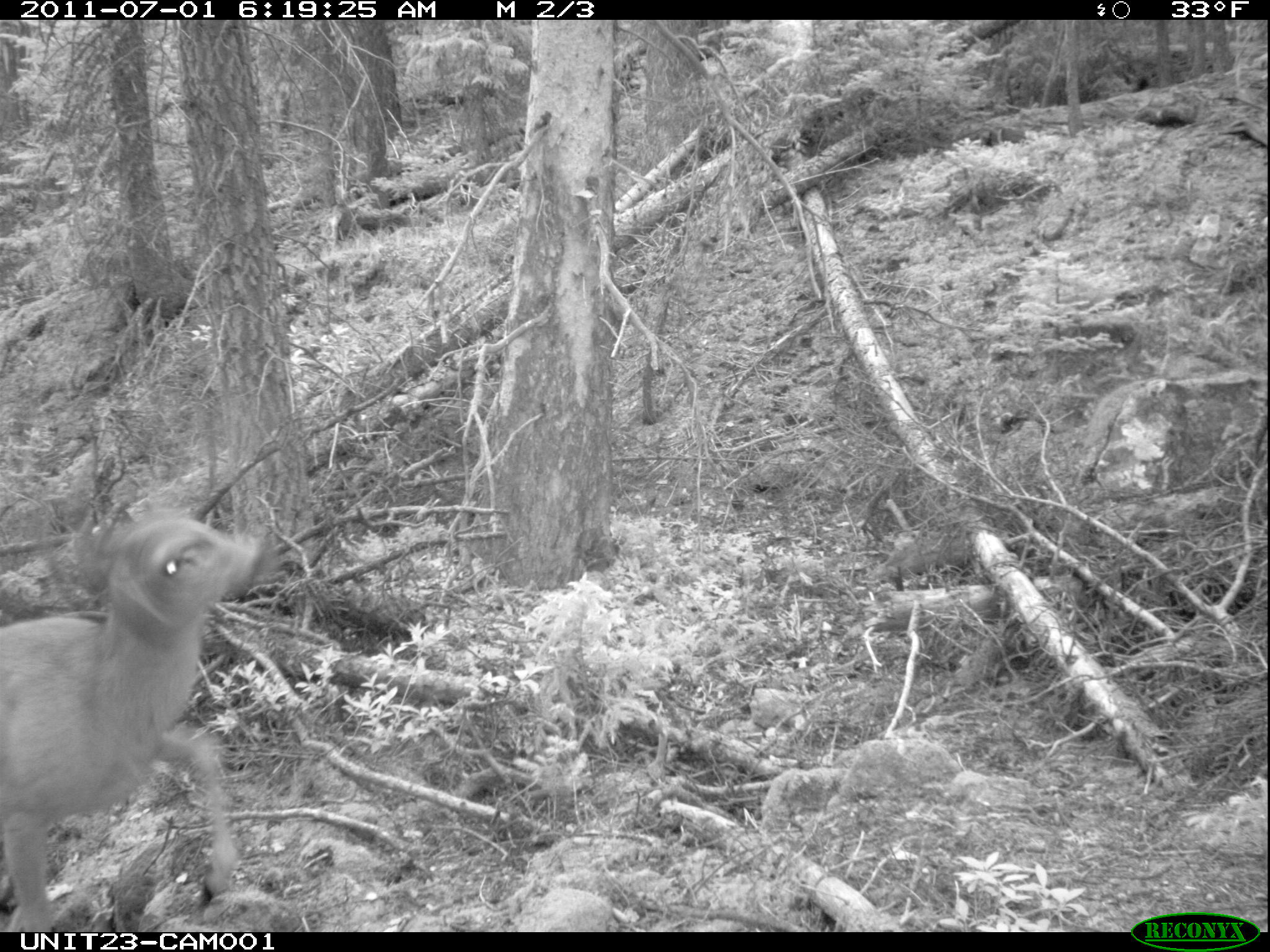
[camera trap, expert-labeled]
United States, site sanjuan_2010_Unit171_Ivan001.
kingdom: Animalia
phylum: Chordata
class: Mammalia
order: Artiodactyla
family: Cervidae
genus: Odocoileus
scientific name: Odocoileus hemionus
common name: mule deer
Odocoileus hemionus (mule deer).